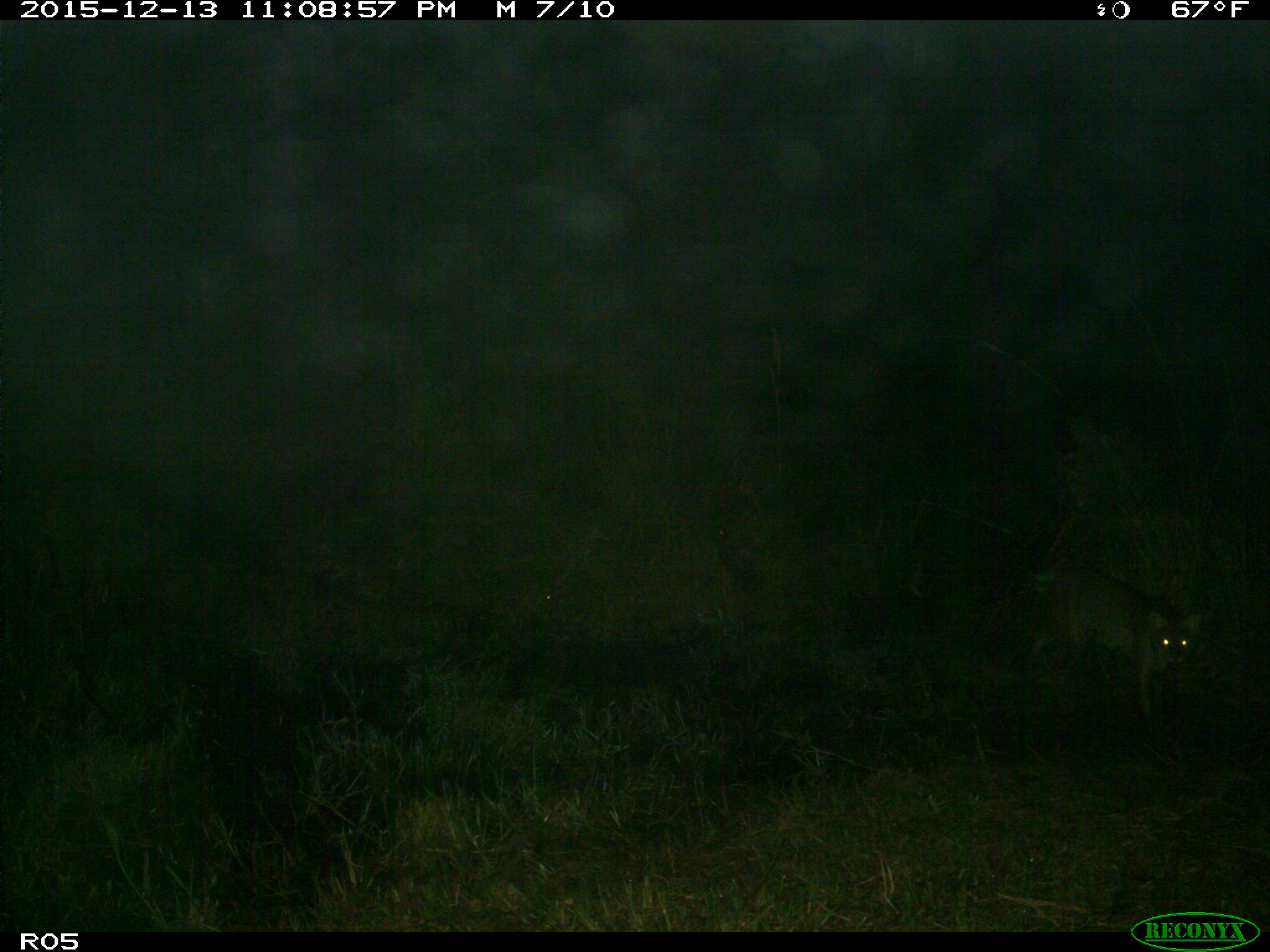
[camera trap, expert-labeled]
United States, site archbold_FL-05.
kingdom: Animalia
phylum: Chordata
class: Mammalia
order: Carnivora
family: Felidae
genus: Lynx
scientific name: Lynx rufus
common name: bobcat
Lynx rufus (bobcat).